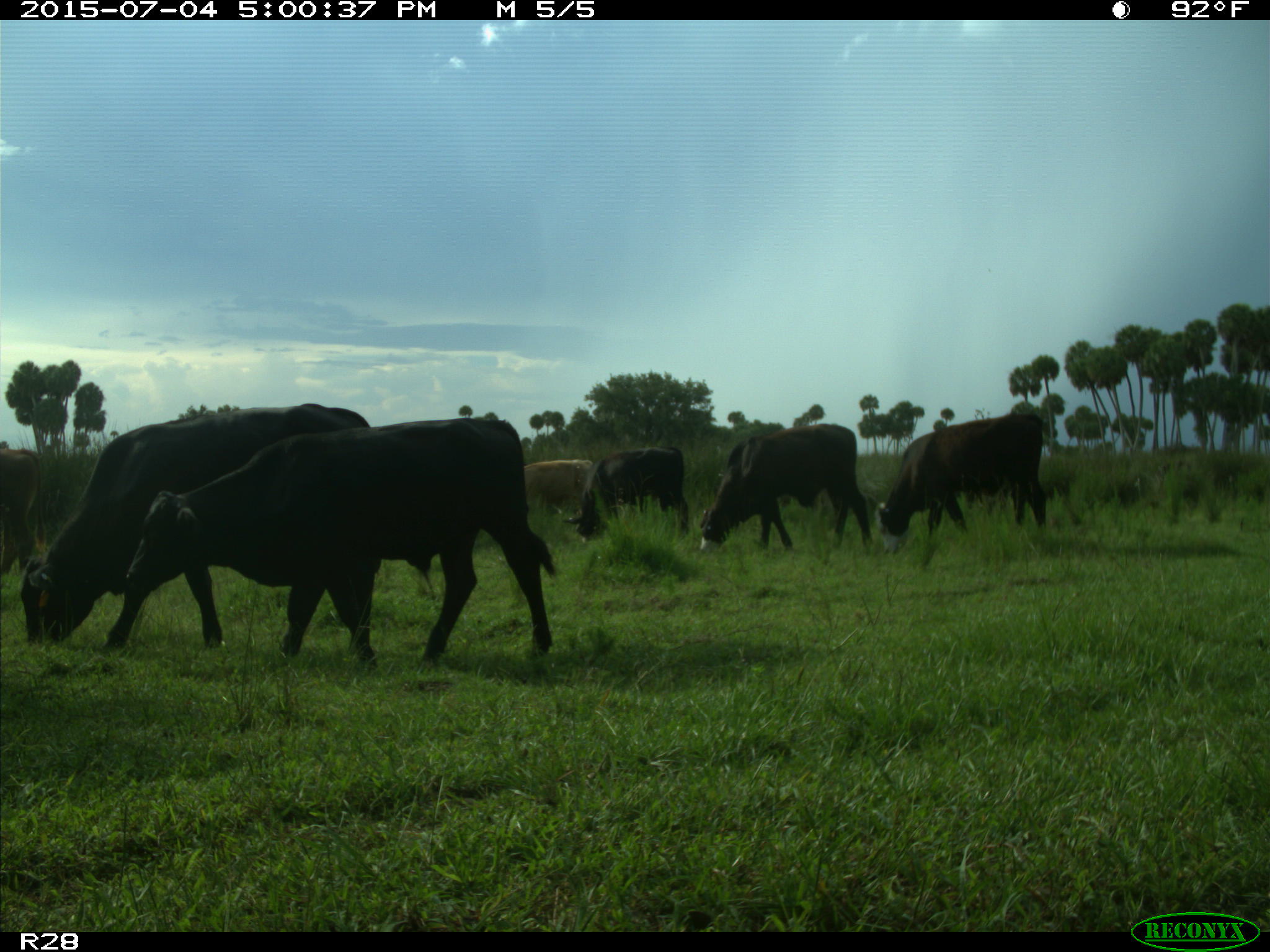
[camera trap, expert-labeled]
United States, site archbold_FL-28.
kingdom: Animalia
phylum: Chordata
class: Mammalia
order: Artiodactyla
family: Bovidae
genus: Bos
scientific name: Bos taurus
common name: domestic cow